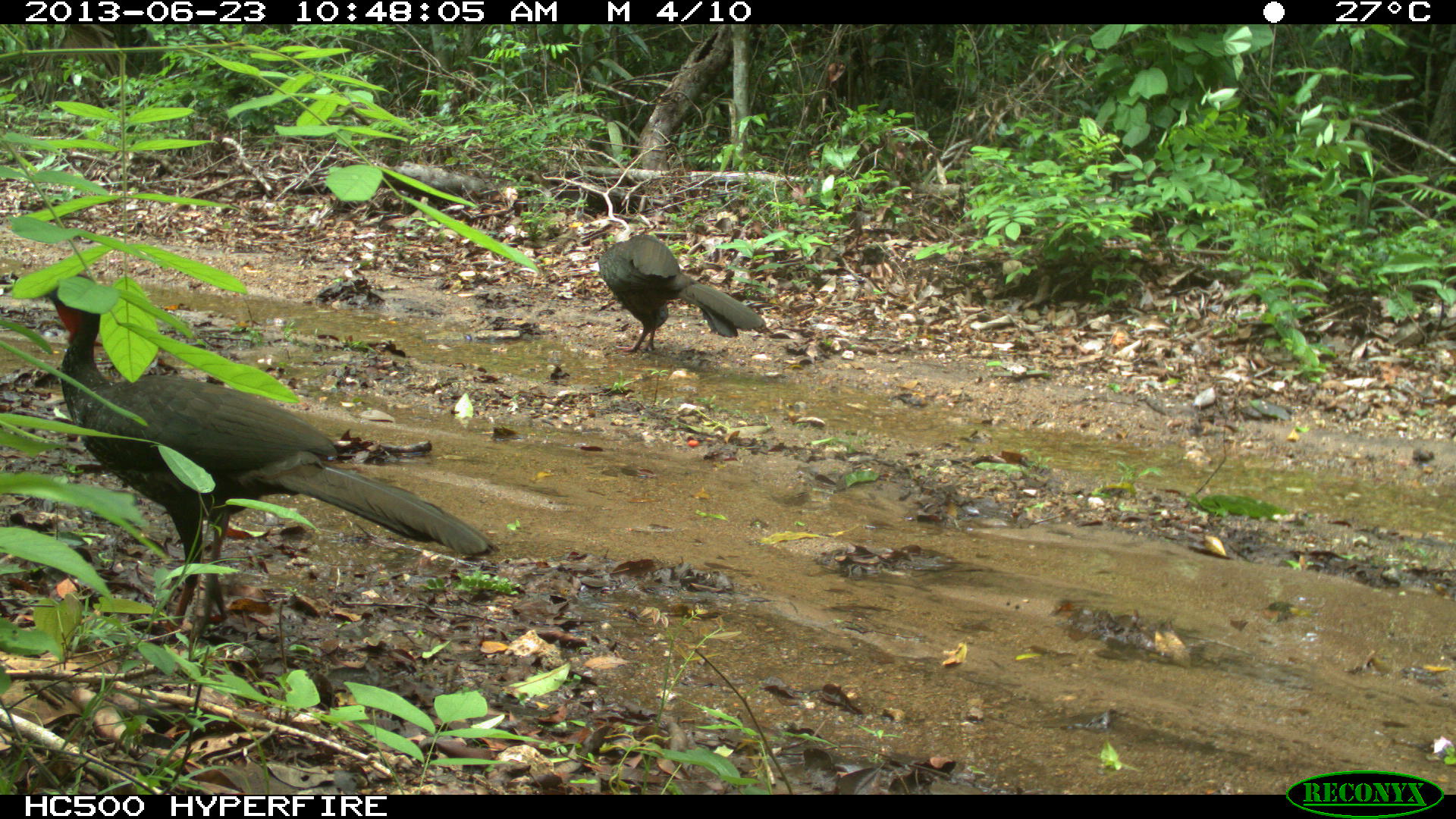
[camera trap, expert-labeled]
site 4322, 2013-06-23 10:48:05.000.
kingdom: Animalia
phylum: Chordata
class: Aves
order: Galliformes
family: Cracidae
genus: Penelope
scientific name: Penelope purpurascens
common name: crested guan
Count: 2.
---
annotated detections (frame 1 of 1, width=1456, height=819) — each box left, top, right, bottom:
penelope purpurascens: 40, 262, 492, 641; 598, 235, 763, 352